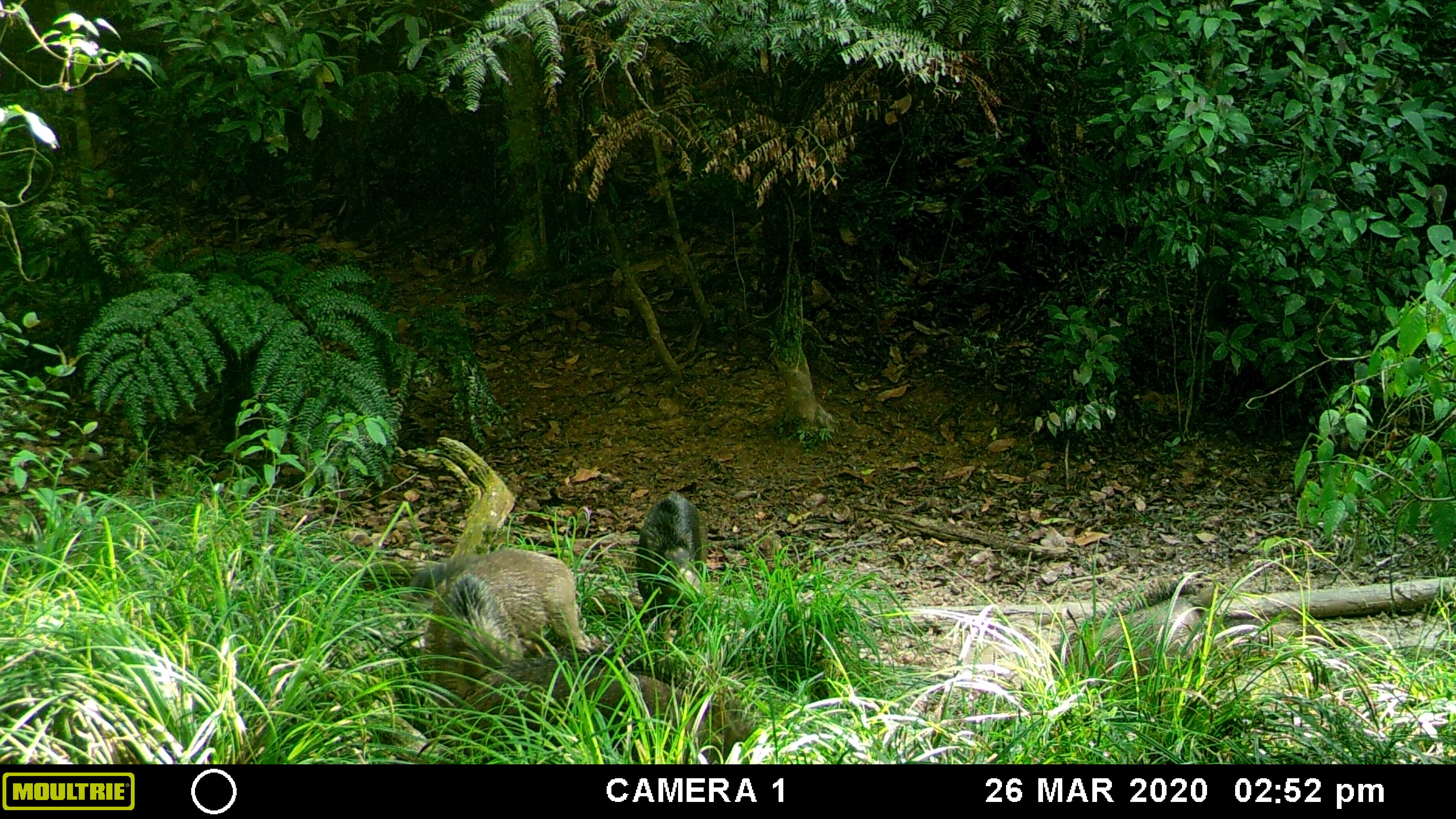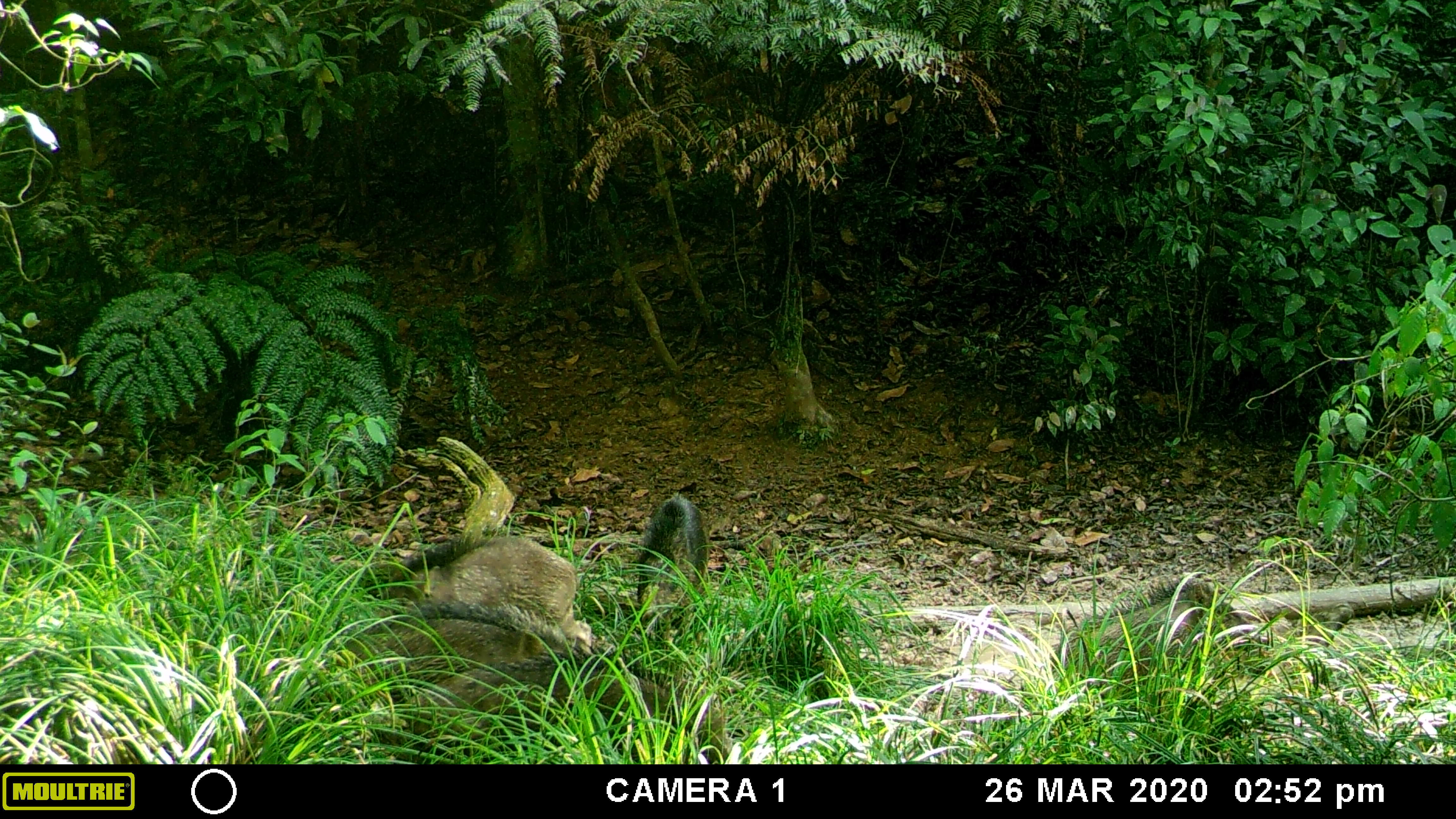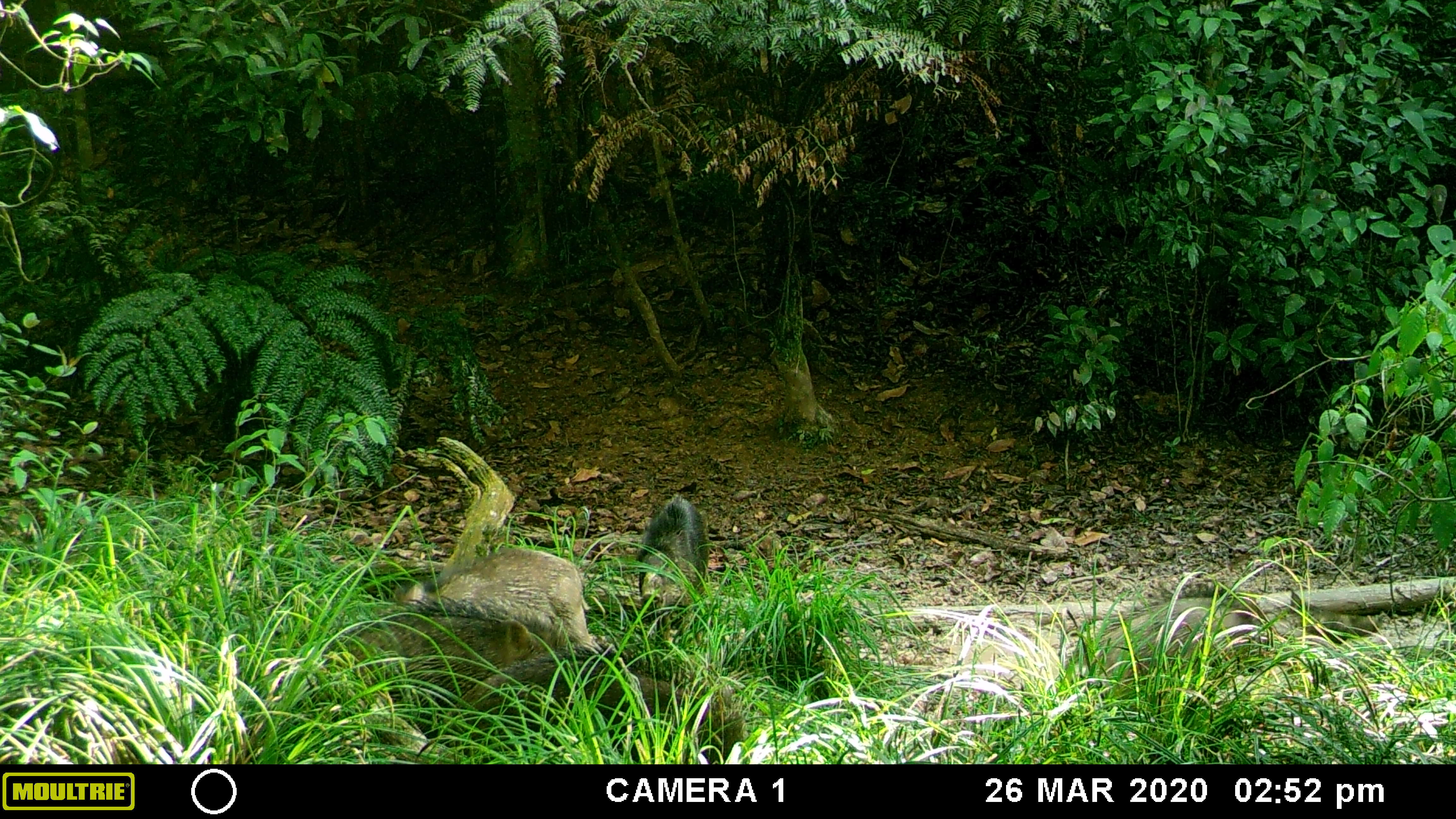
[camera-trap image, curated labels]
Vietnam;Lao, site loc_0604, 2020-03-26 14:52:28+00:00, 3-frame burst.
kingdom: Animalia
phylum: Chordata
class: Mammalia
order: Artiodactyla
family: Suidae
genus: Sus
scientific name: Sus scrofa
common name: eurasian wild pig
Eurasian wild pig (Sus scrofa). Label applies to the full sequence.